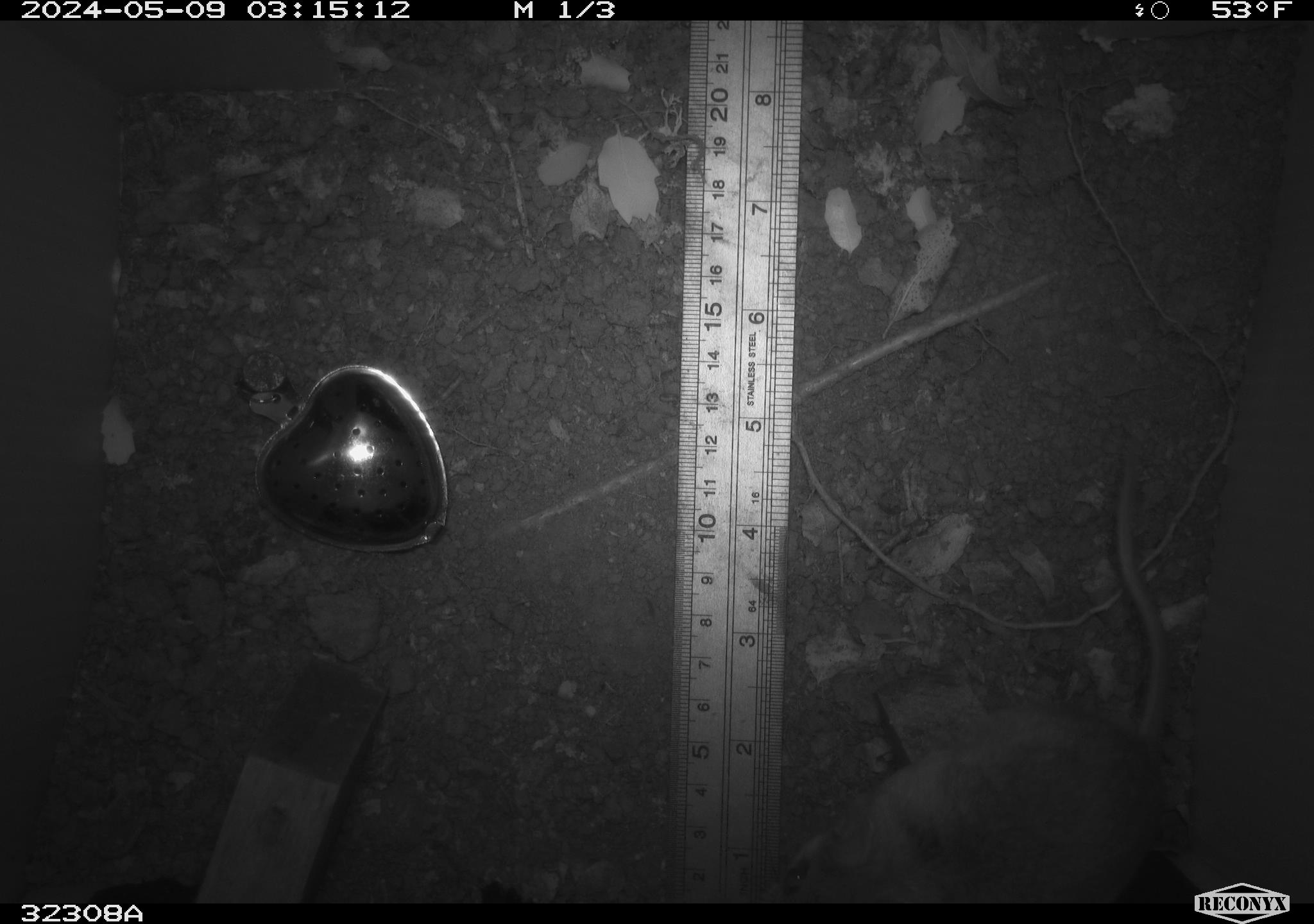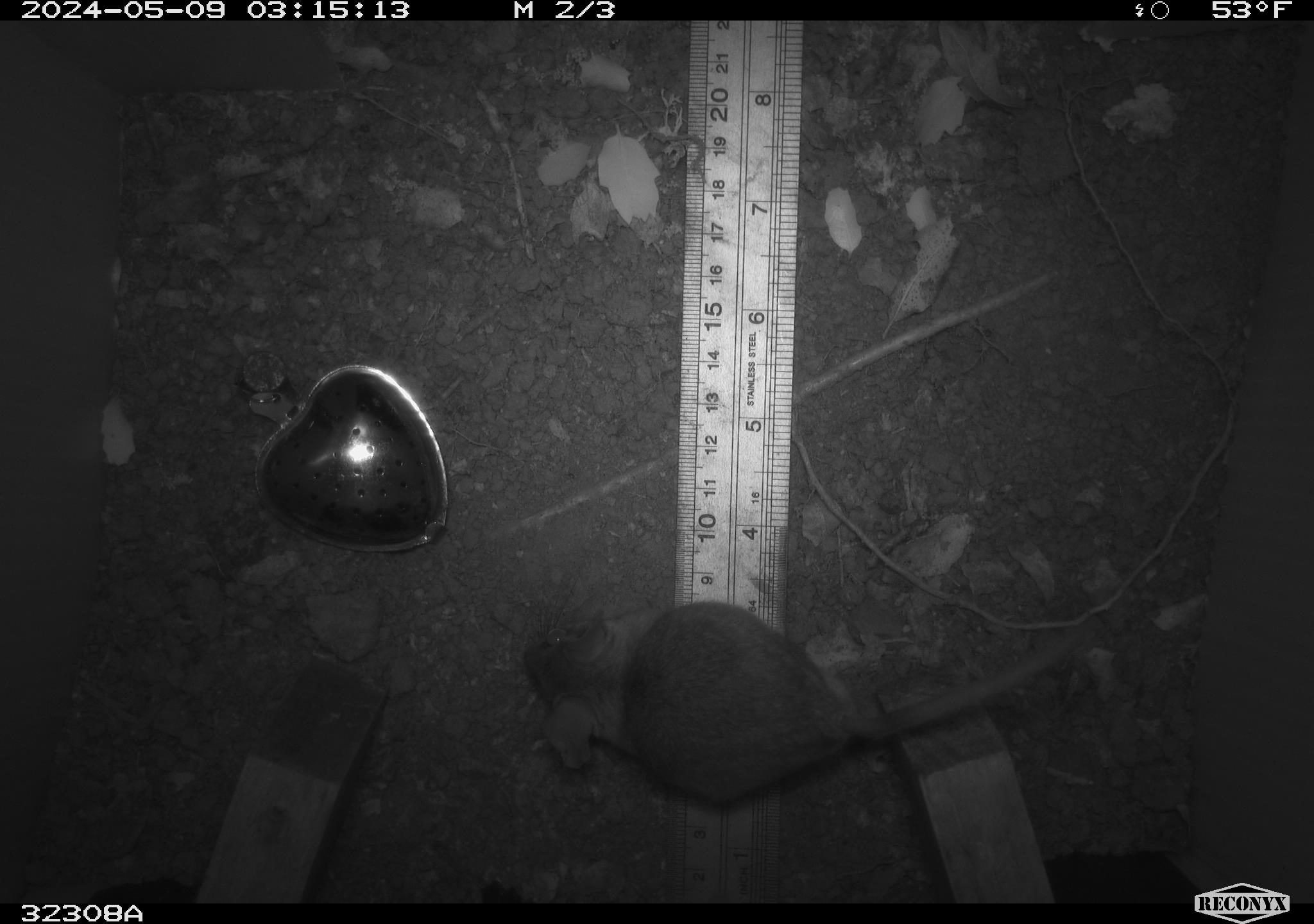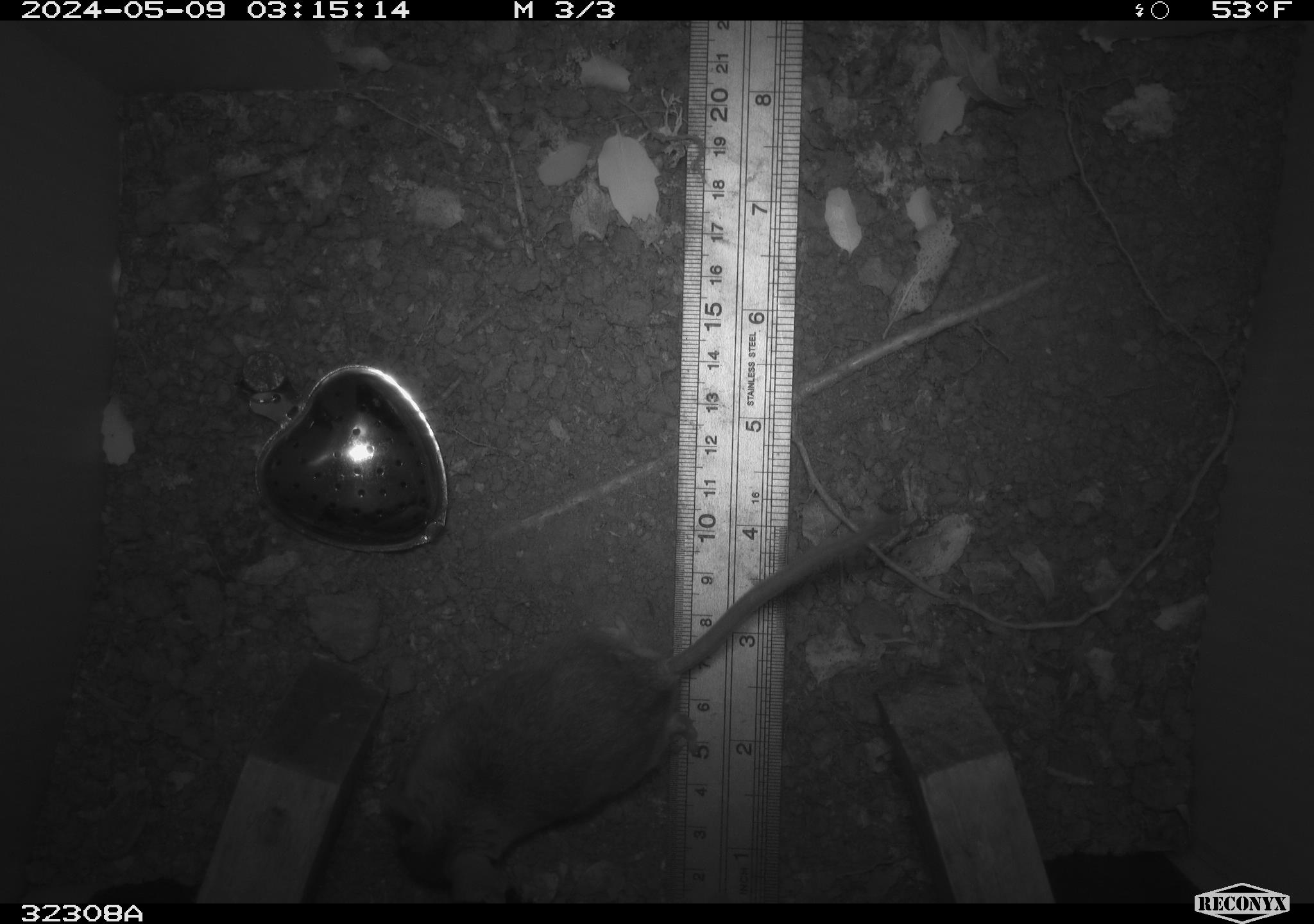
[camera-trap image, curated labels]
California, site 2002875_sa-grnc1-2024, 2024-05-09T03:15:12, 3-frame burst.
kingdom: Animalia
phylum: Chordata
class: Mammalia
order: Rodentia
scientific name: Rodentia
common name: rodent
Rodent (Rodentia).